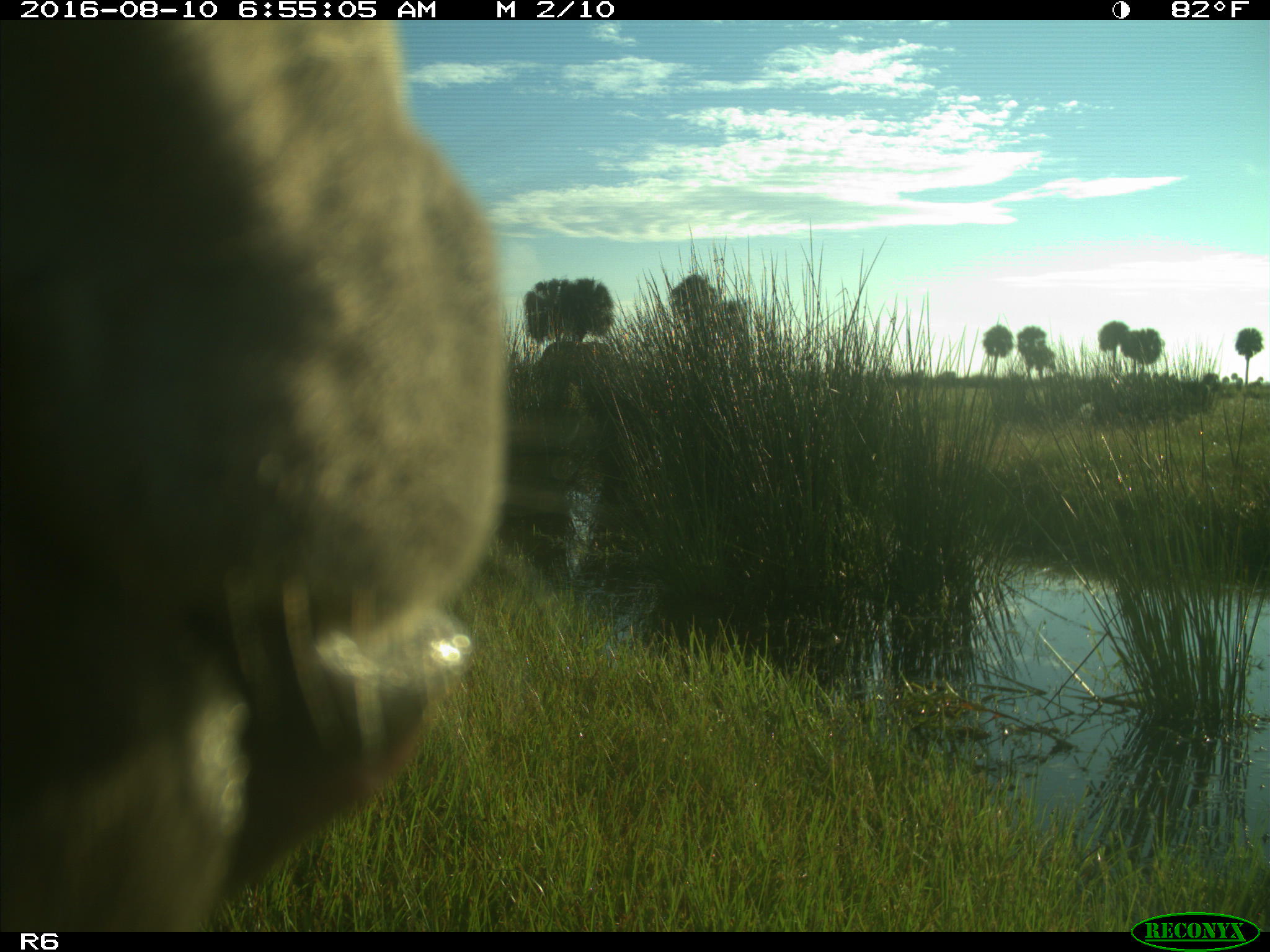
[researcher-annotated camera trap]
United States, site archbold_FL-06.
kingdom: Animalia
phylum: Chordata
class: Mammalia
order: Artiodactyla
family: Bovidae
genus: Bos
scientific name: Bos taurus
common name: domestic cow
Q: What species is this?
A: Bos taurus (domestic cow).